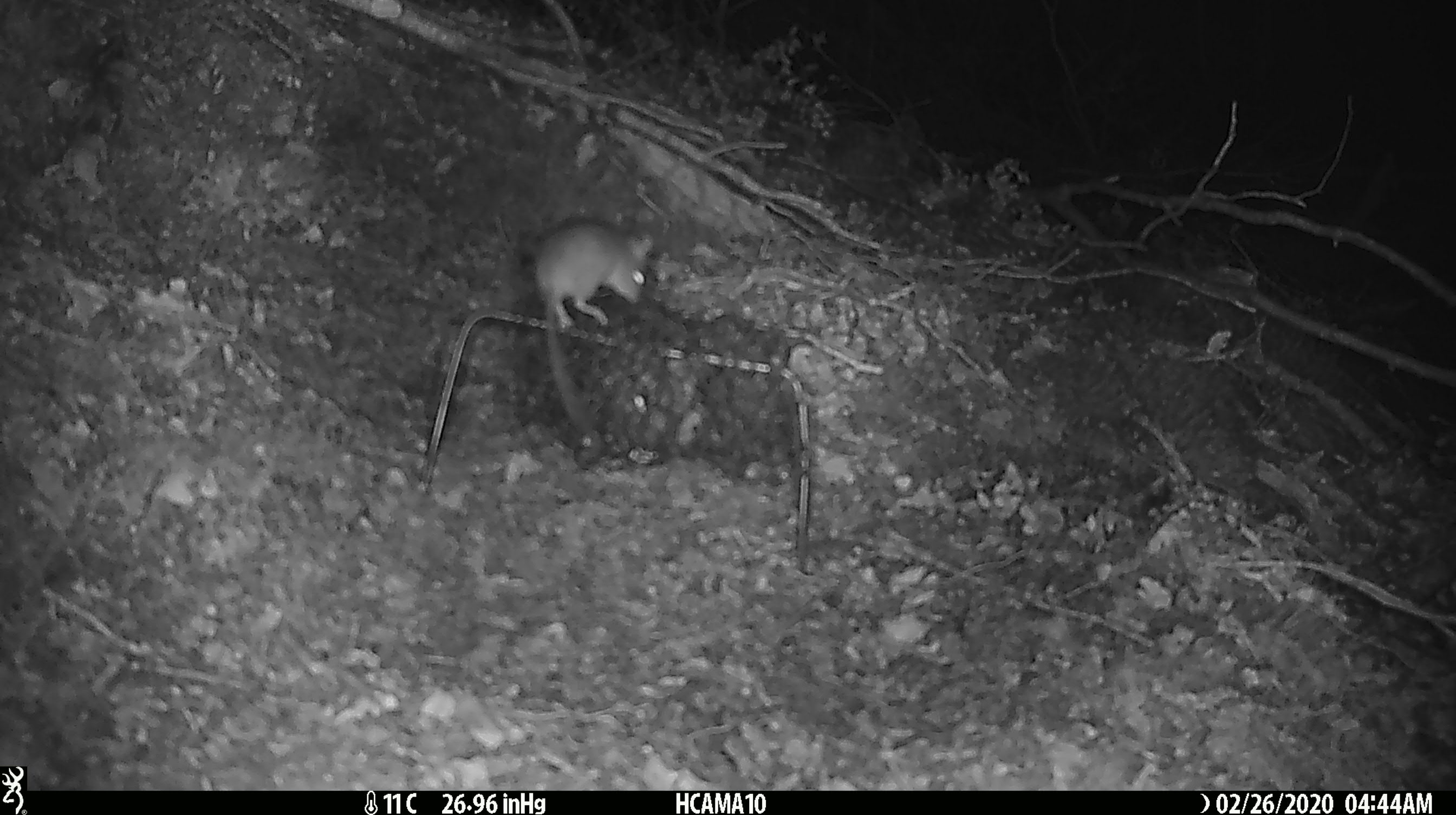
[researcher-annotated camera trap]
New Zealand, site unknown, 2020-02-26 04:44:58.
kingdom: Animalia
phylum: Chordata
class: Mammalia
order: Rodentia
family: Muridae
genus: Mus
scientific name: Mus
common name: mouse